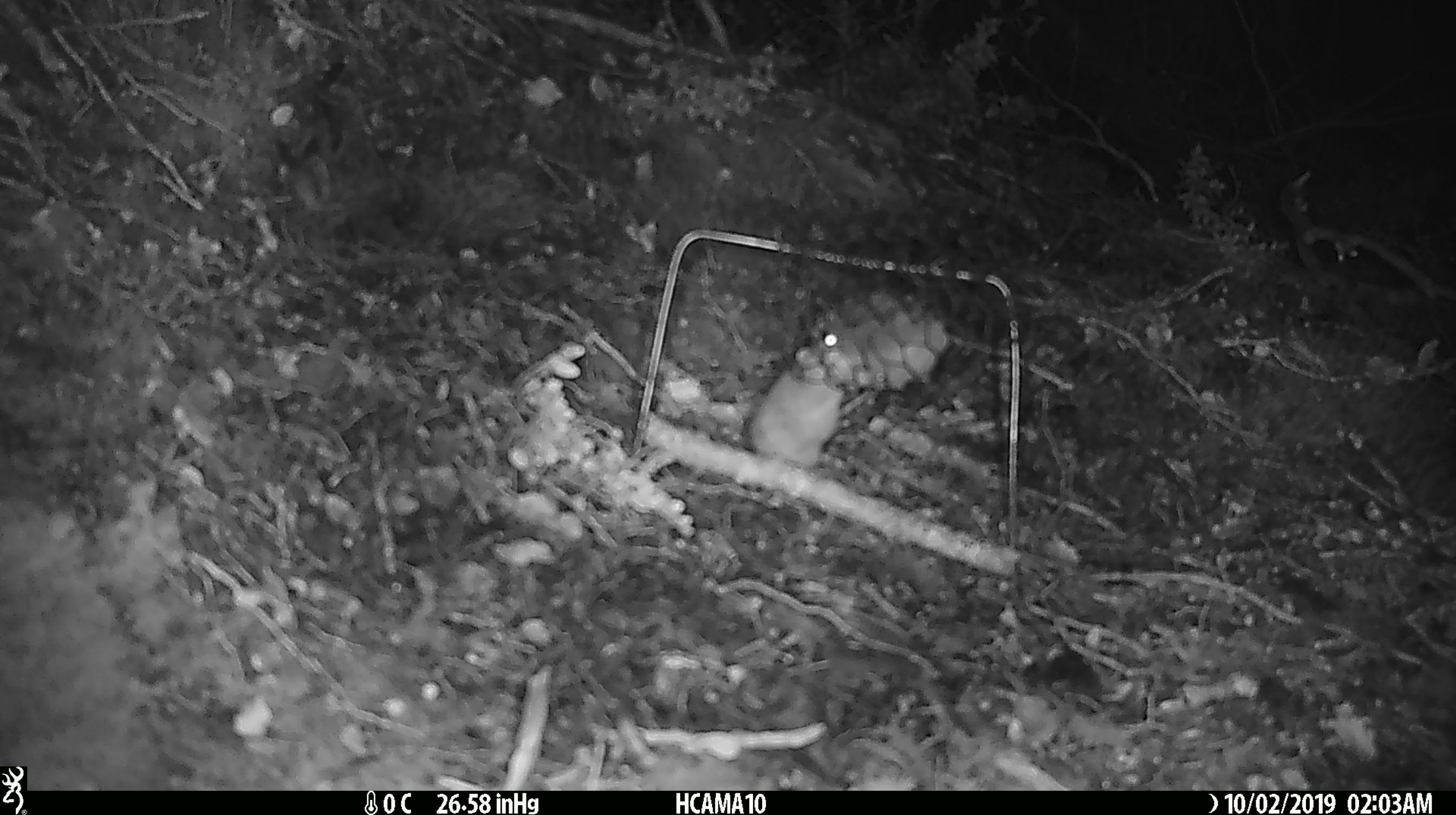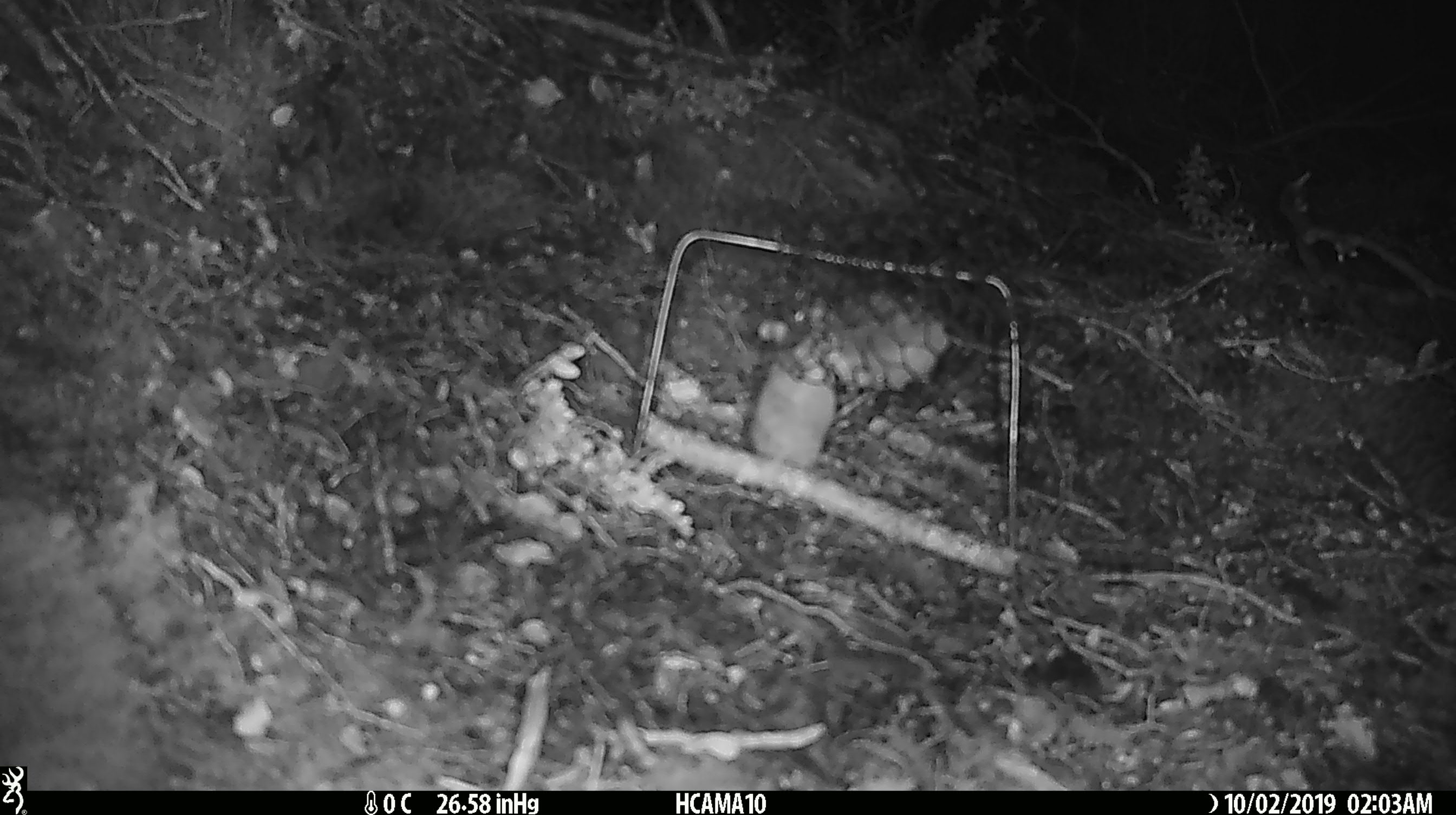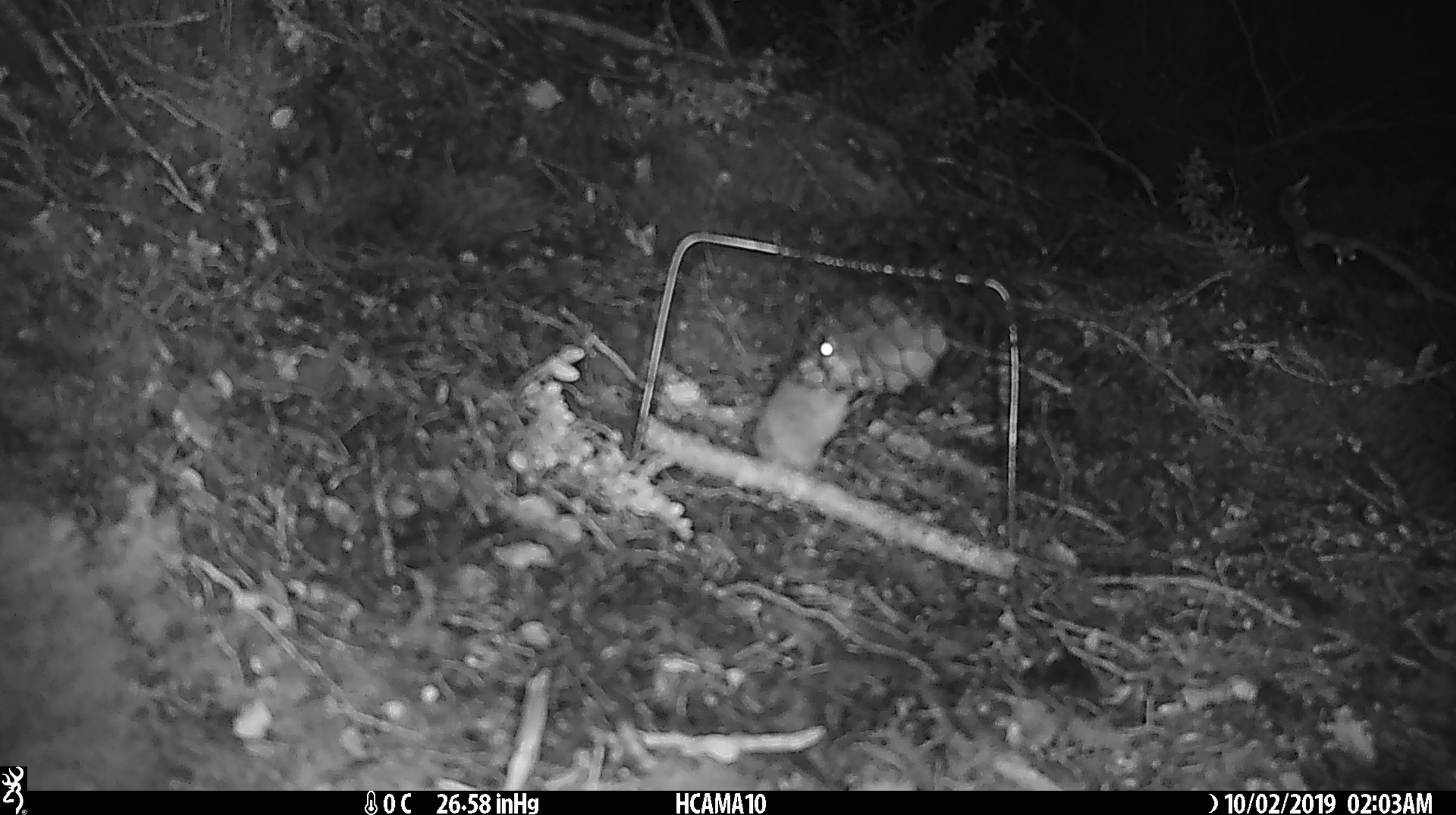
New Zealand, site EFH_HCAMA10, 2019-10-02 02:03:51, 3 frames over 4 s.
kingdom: Animalia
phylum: Chordata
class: Mammalia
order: Rodentia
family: Muridae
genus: Mus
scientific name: Mus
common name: mouse